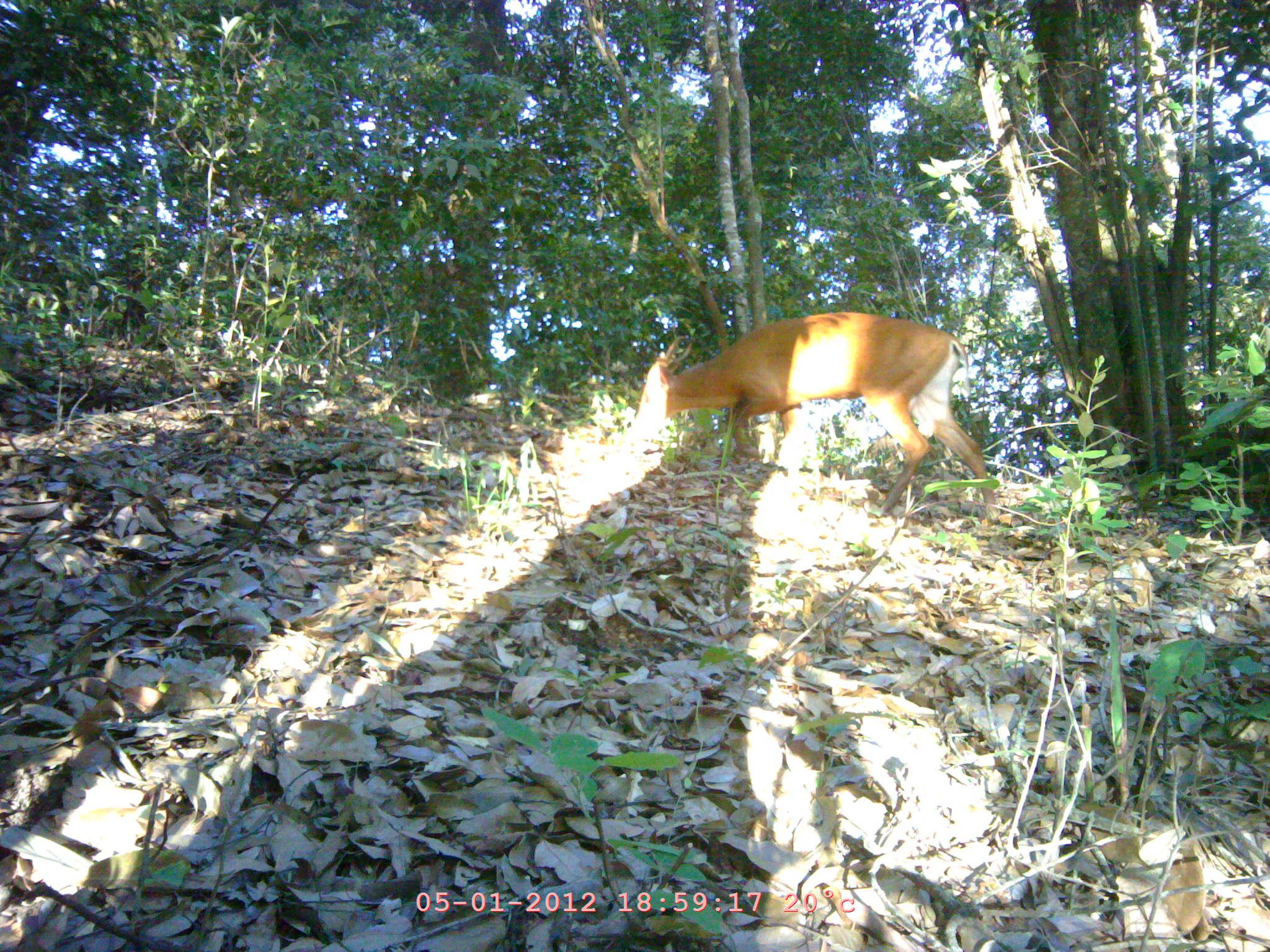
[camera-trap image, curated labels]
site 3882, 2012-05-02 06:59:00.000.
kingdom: Animalia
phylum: Chordata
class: Mammalia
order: Artiodactyla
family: Cervidae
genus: Muntiacus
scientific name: Muntiacus muntjak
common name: southern red muntjac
Muntiacus muntjak (southern red muntjac), count 1.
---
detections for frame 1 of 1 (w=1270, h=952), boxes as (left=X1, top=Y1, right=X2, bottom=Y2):
muntiacus muntjak: (left=632, top=310, right=1002, bottom=521)